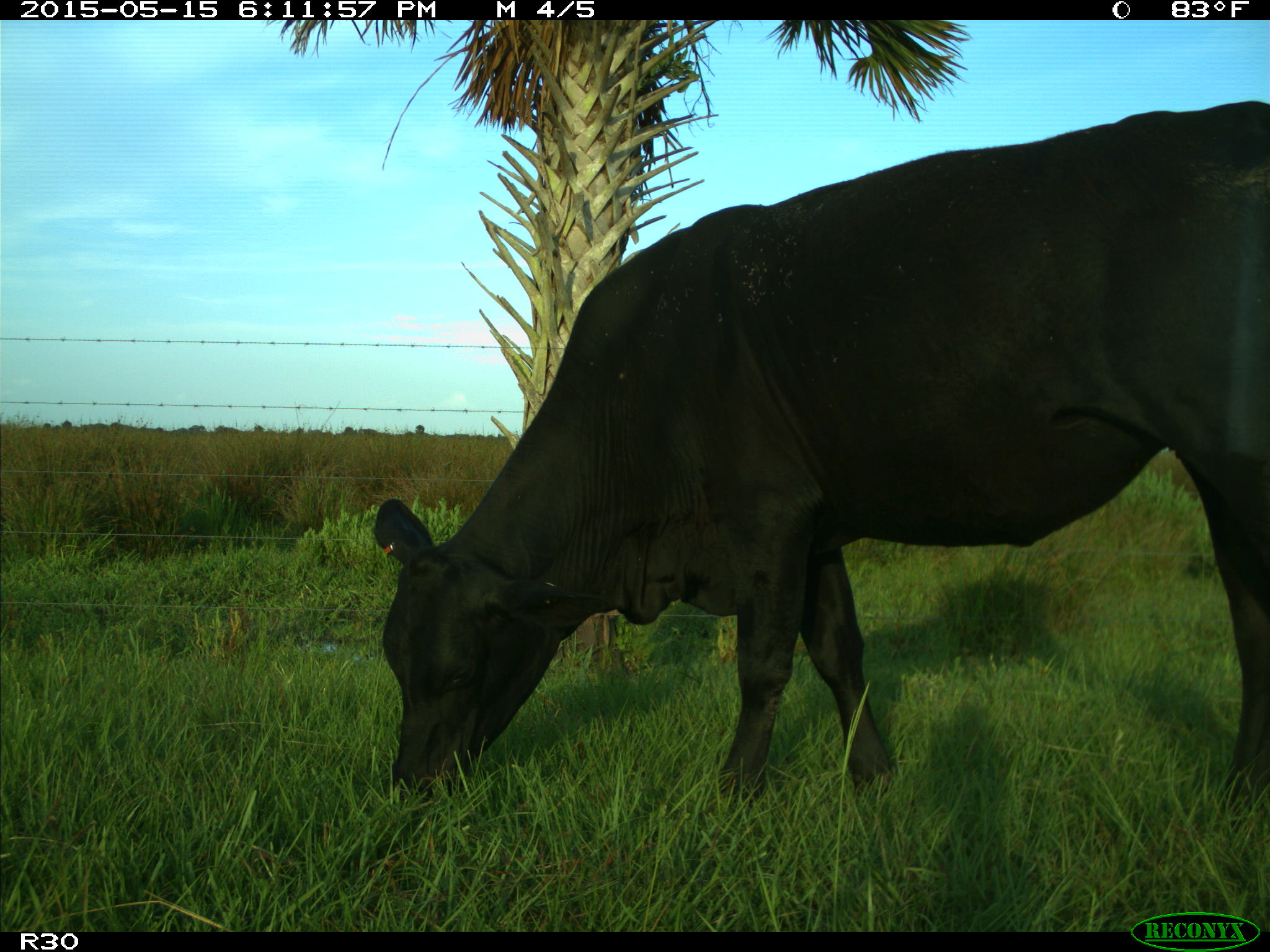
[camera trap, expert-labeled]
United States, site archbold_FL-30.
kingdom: Animalia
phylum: Chordata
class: Mammalia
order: Artiodactyla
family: Bovidae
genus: Bos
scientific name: Bos taurus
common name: domestic cow